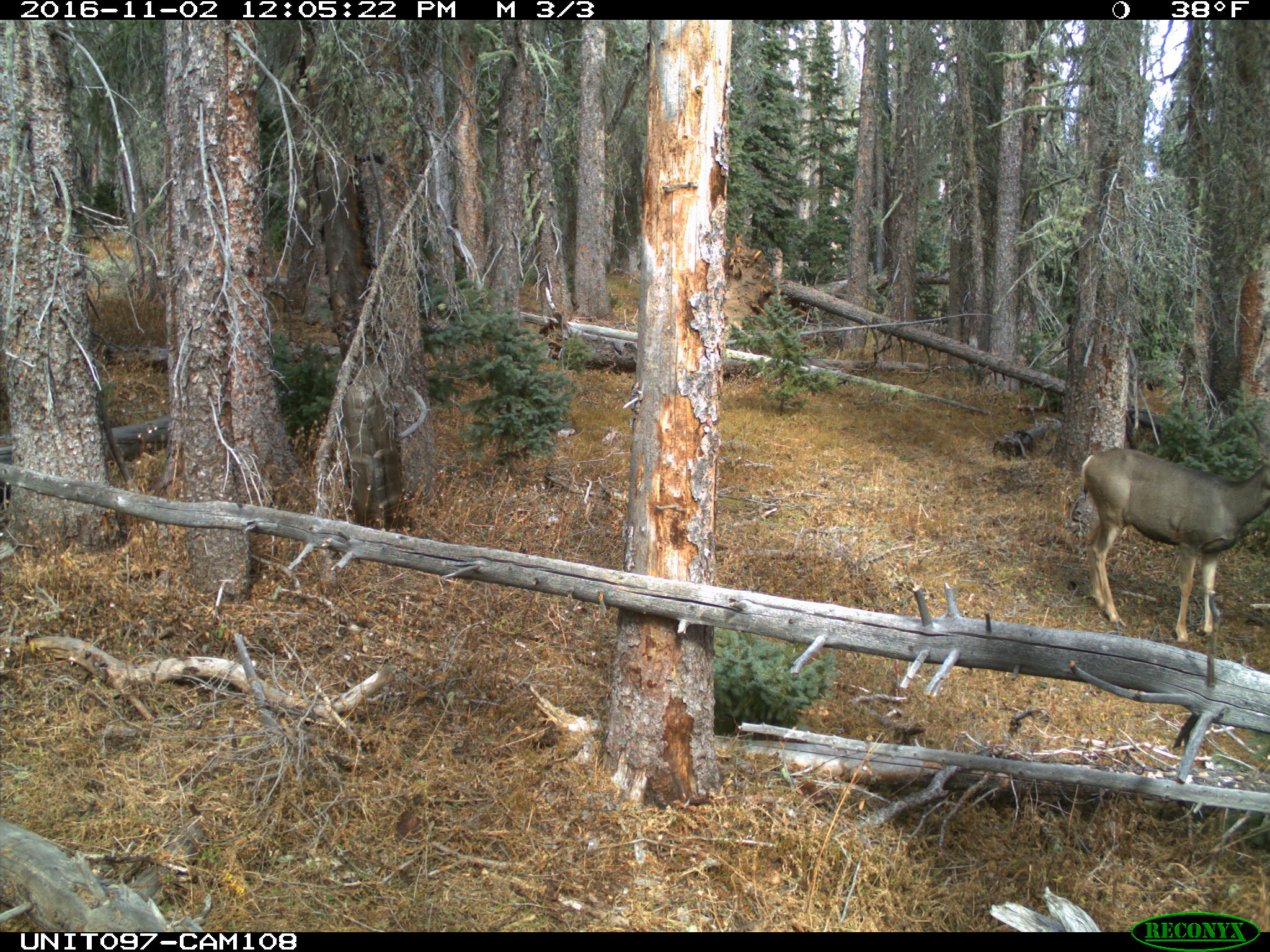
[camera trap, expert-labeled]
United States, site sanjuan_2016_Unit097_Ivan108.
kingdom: Animalia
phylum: Chordata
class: Mammalia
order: Artiodactyla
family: Cervidae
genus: Odocoileus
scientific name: Odocoileus hemionus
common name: mule deer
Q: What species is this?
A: Odocoileus hemionus (mule deer).